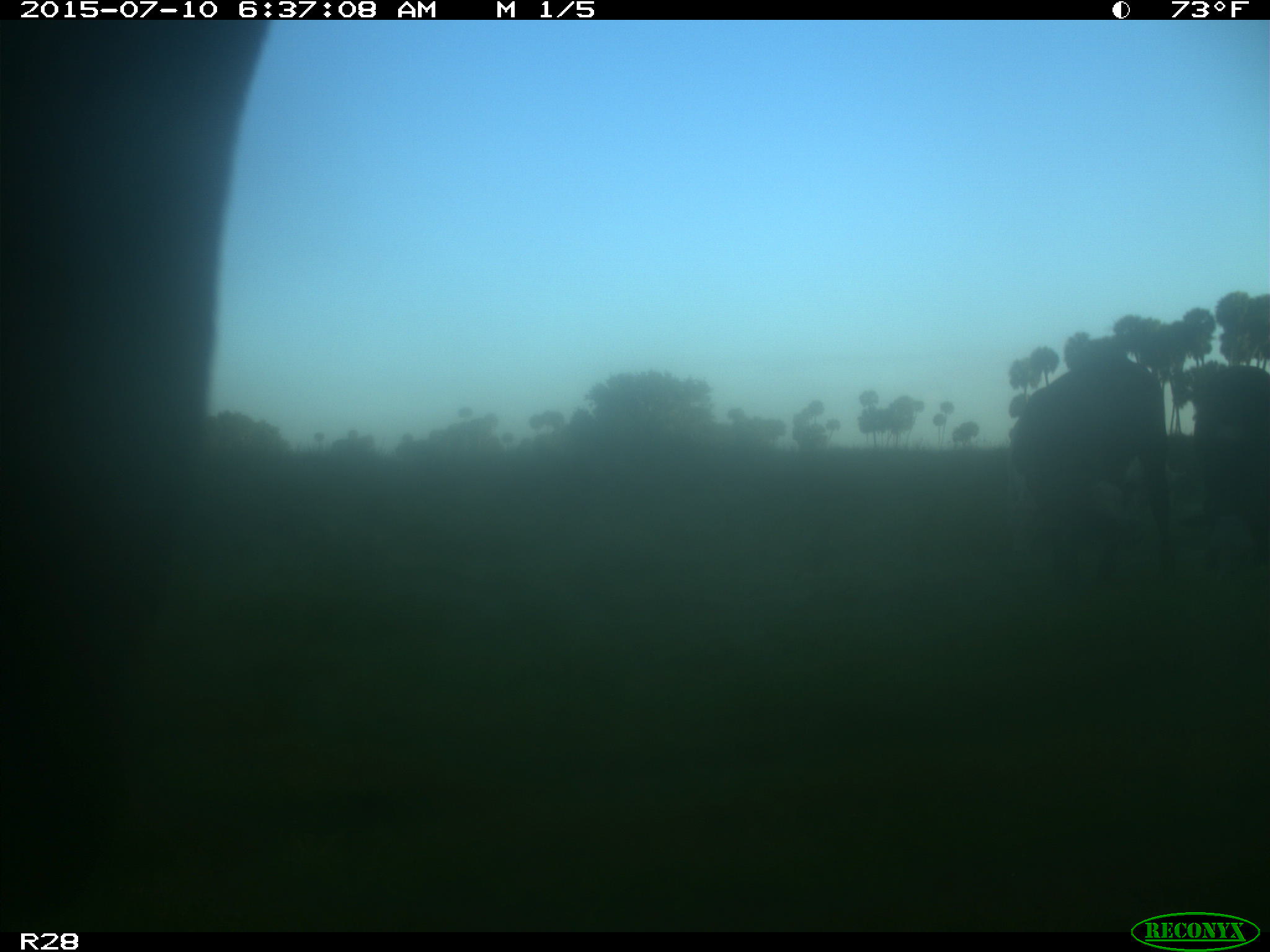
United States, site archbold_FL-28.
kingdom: Animalia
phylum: Chordata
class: Mammalia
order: Artiodactyla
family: Bovidae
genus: Bos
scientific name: Bos taurus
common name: domestic cow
Bos taurus (domestic cow).